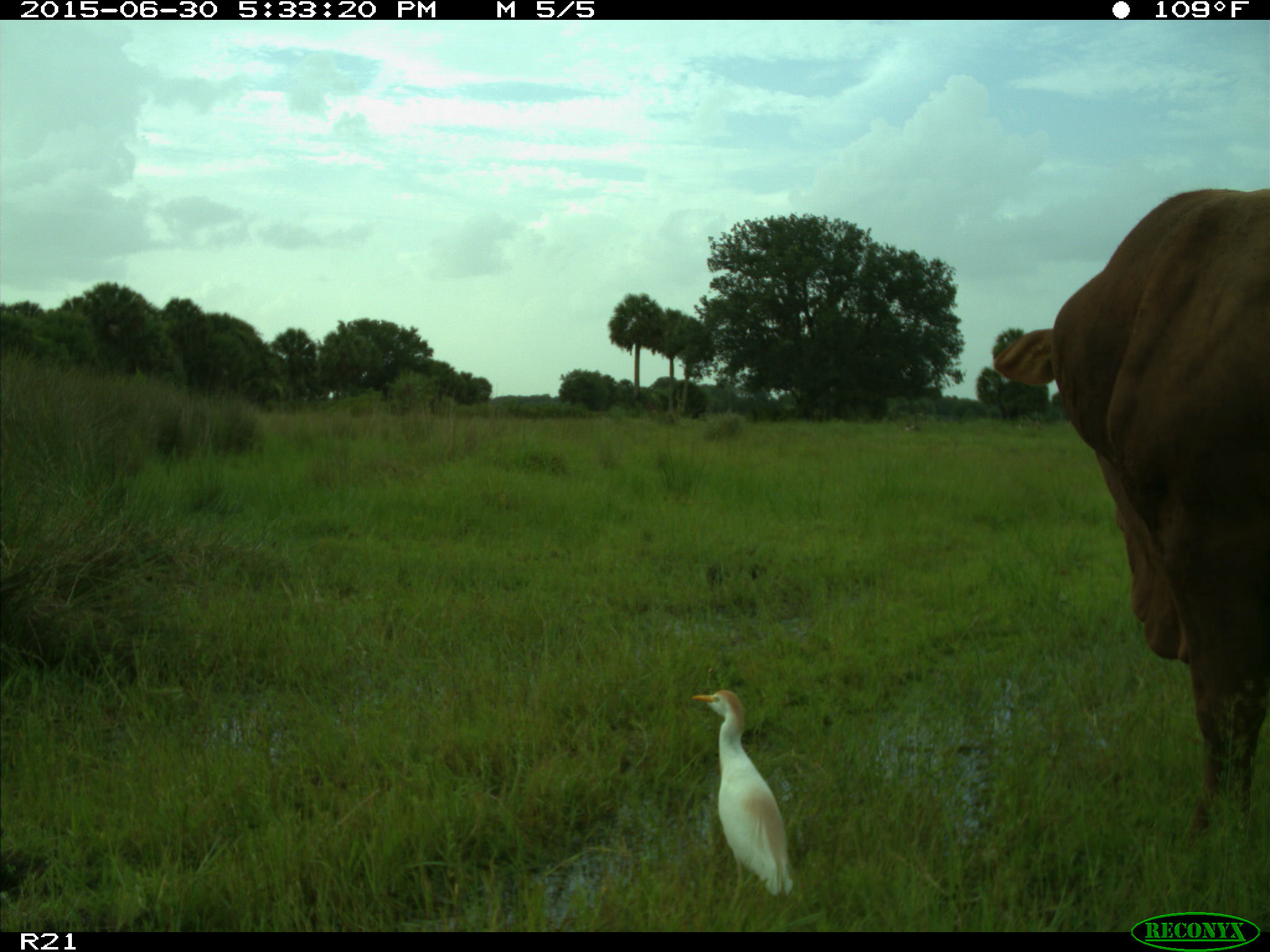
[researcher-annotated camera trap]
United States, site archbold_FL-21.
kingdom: Animalia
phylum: Chordata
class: Mammalia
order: Artiodactyla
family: Bovidae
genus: Bos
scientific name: Bos taurus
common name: domestic cow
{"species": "Bos taurus (domestic cow)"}